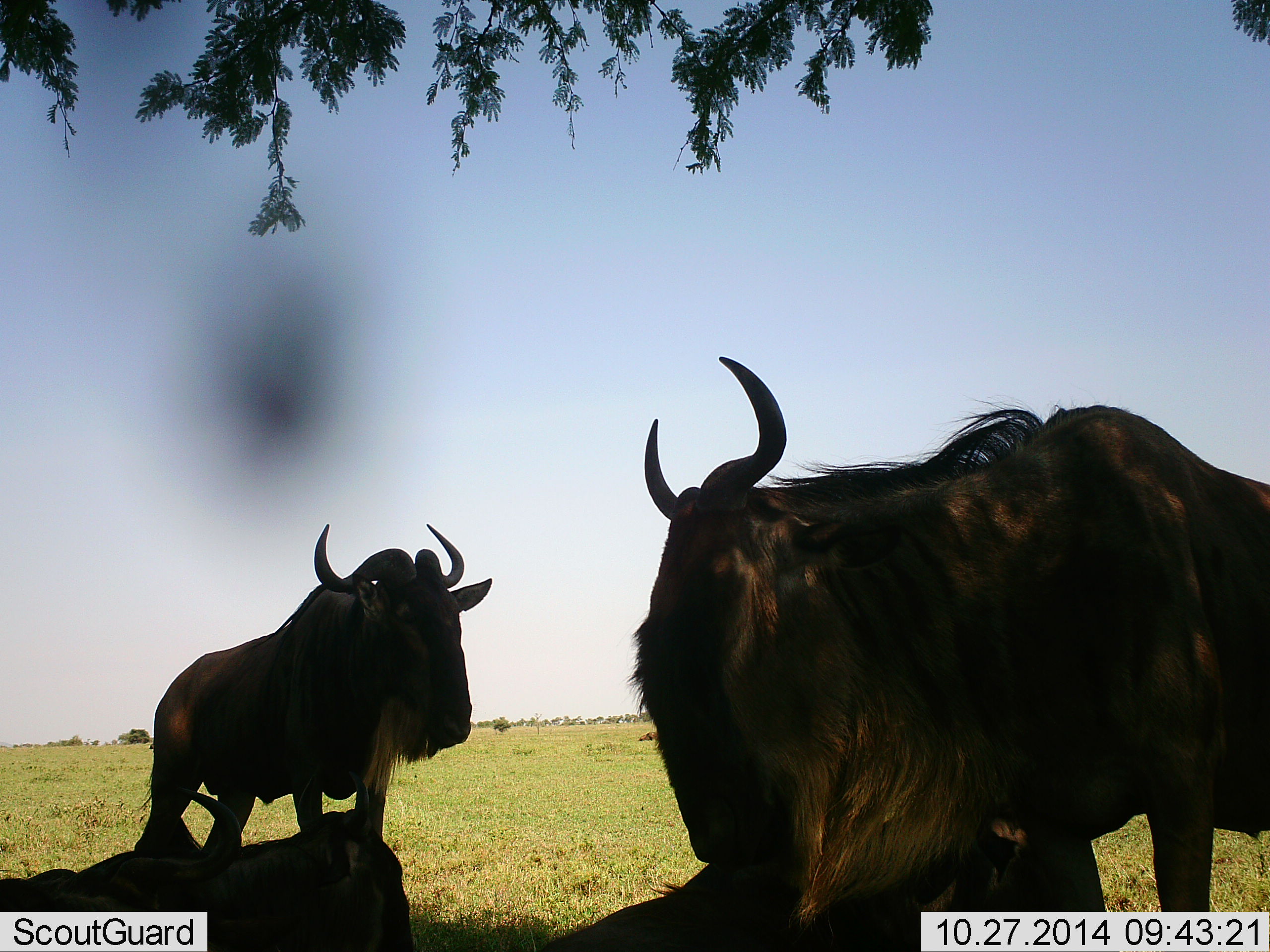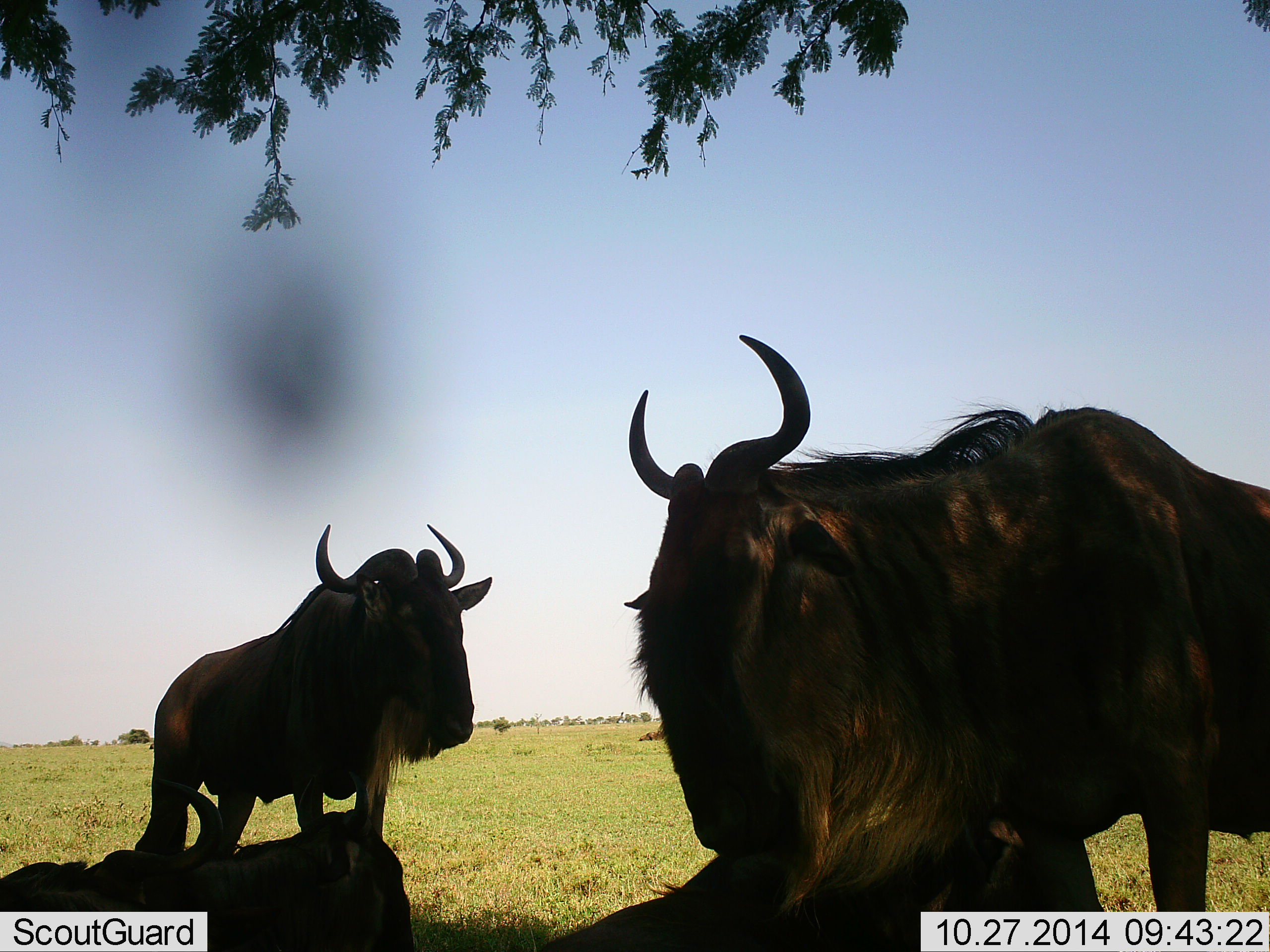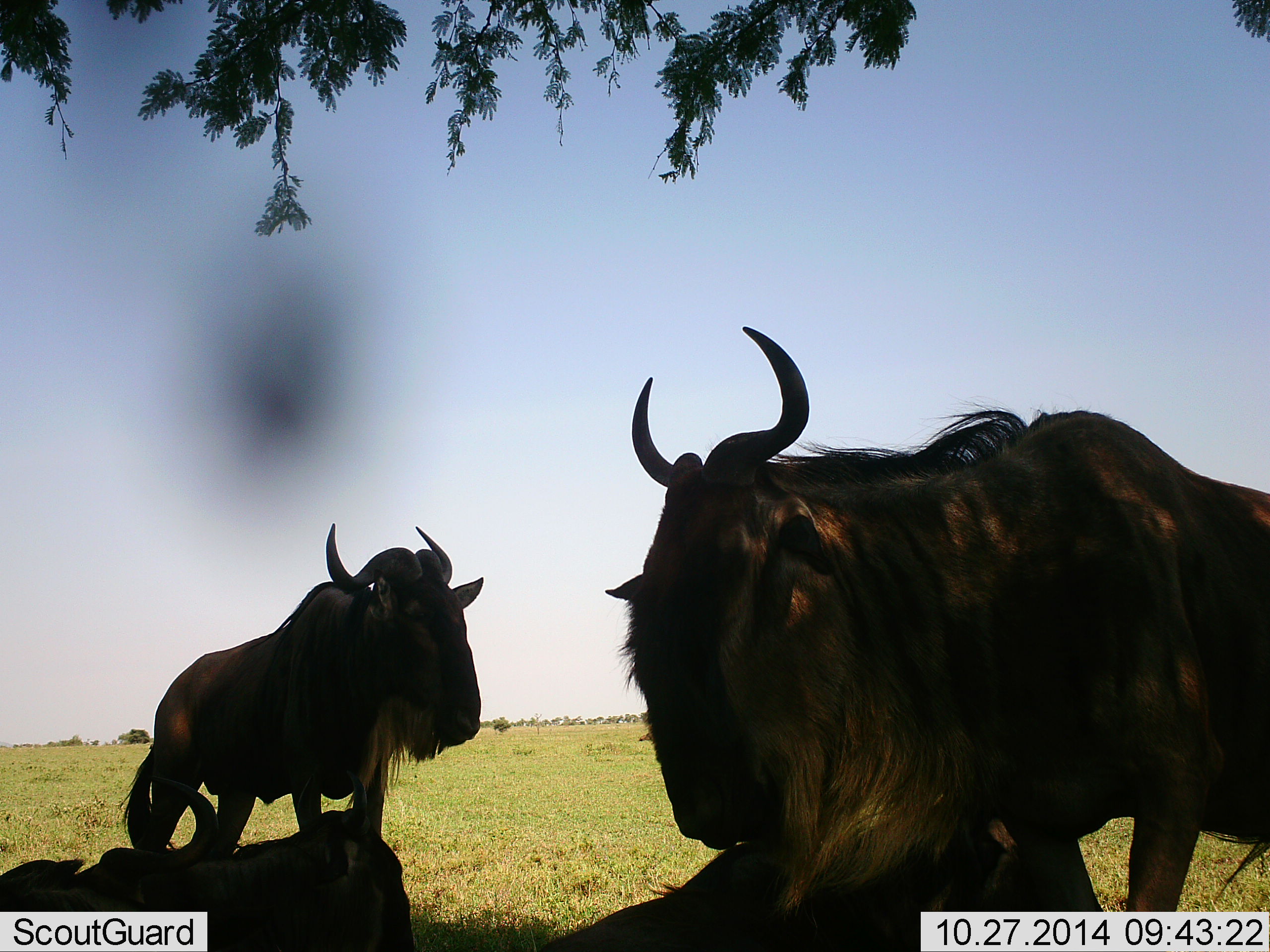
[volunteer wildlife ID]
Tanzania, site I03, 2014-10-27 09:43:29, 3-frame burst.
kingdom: Animalia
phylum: Chordata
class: Mammalia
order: Artiodactyla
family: Bovidae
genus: Connochaetes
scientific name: Connochaetes taurinus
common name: blue wildebeest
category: wildebeest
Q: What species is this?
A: Wildebeest (blue wildebeest) (Connochaetes taurinus).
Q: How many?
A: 4.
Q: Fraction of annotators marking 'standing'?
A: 82%.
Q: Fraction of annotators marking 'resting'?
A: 82%.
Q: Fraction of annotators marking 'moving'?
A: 0%.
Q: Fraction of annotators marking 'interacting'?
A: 18%.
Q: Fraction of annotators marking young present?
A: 0%.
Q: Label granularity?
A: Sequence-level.